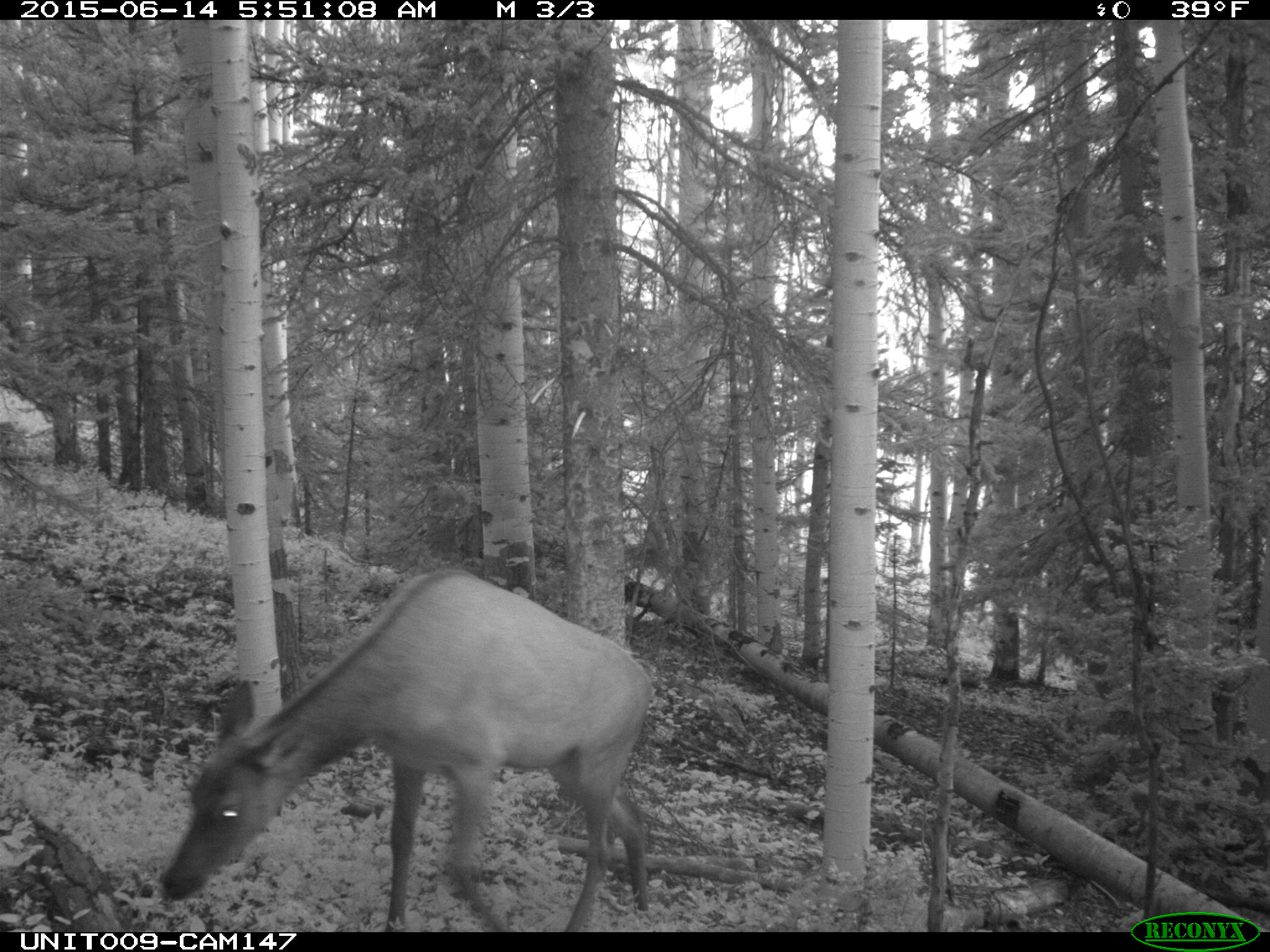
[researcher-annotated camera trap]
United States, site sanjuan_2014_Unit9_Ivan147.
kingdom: Animalia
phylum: Chordata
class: Mammalia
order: Artiodactyla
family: Cervidae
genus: Cervus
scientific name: Cervus elaphus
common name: red deer